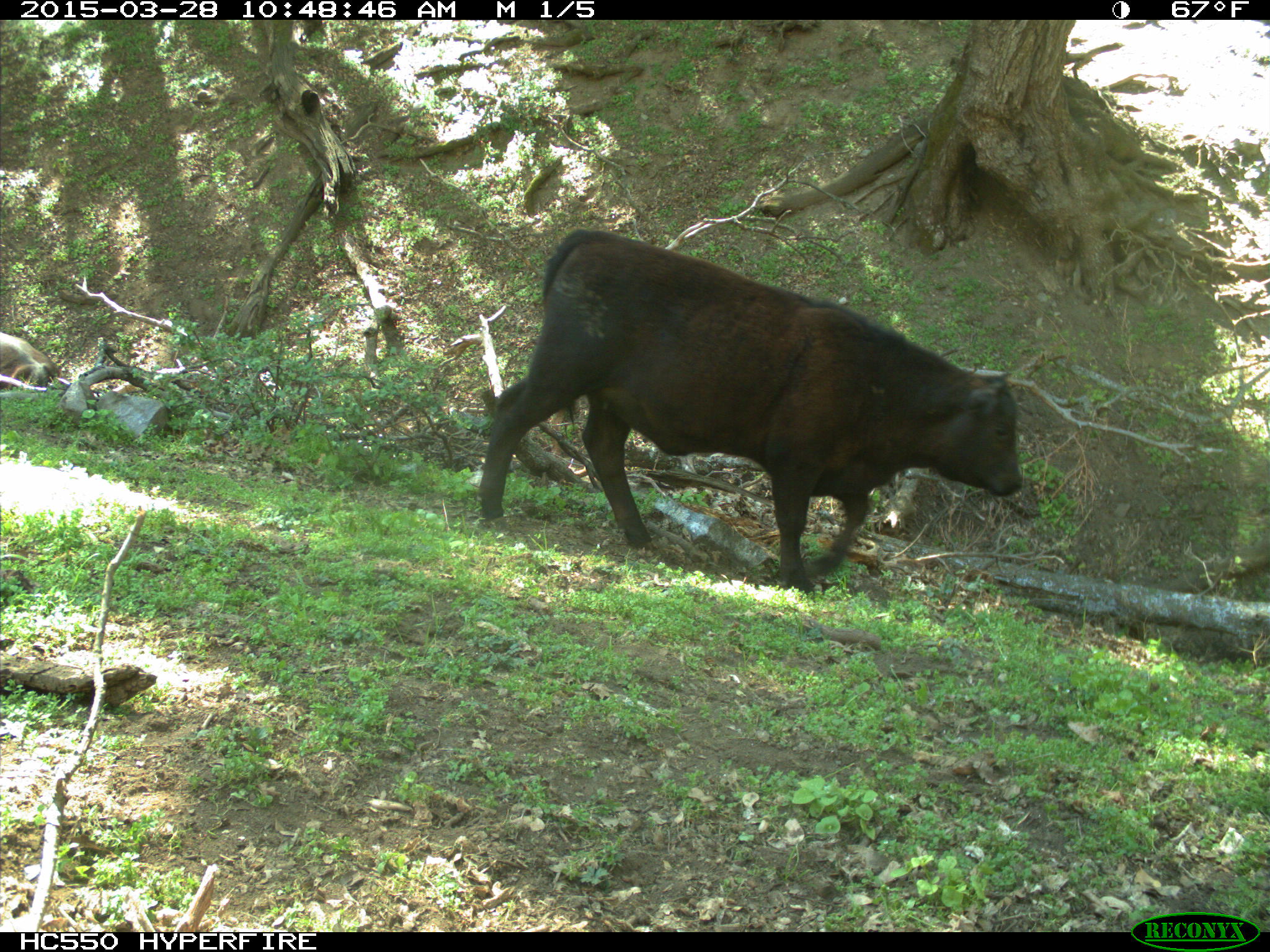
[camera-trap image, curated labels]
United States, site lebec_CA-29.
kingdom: Animalia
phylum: Chordata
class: Mammalia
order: Artiodactyla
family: Bovidae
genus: Bos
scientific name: Bos taurus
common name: domestic cow